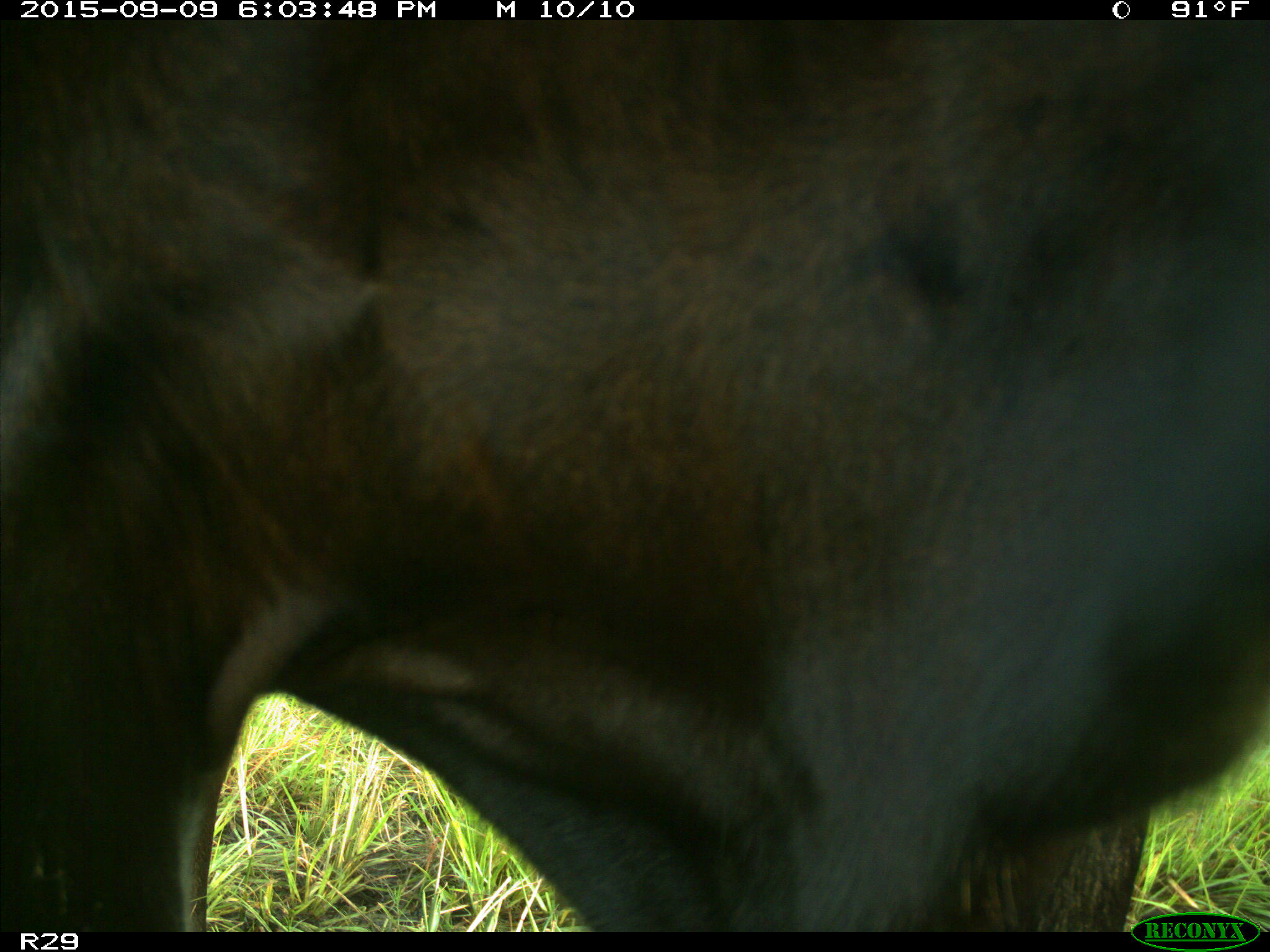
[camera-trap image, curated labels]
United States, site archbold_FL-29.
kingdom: Animalia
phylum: Chordata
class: Mammalia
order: Artiodactyla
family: Bovidae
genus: Bos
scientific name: Bos taurus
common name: domestic cow